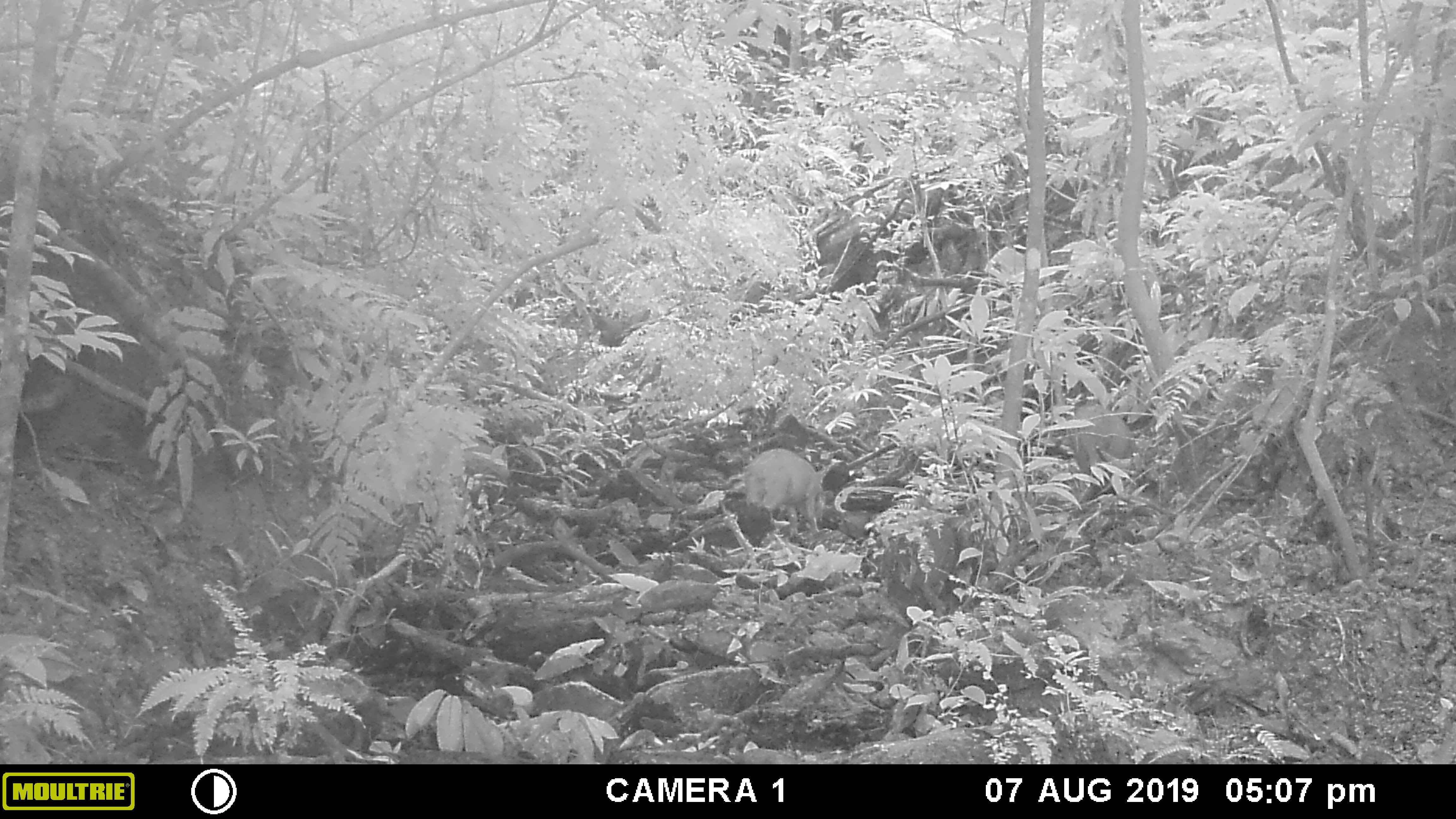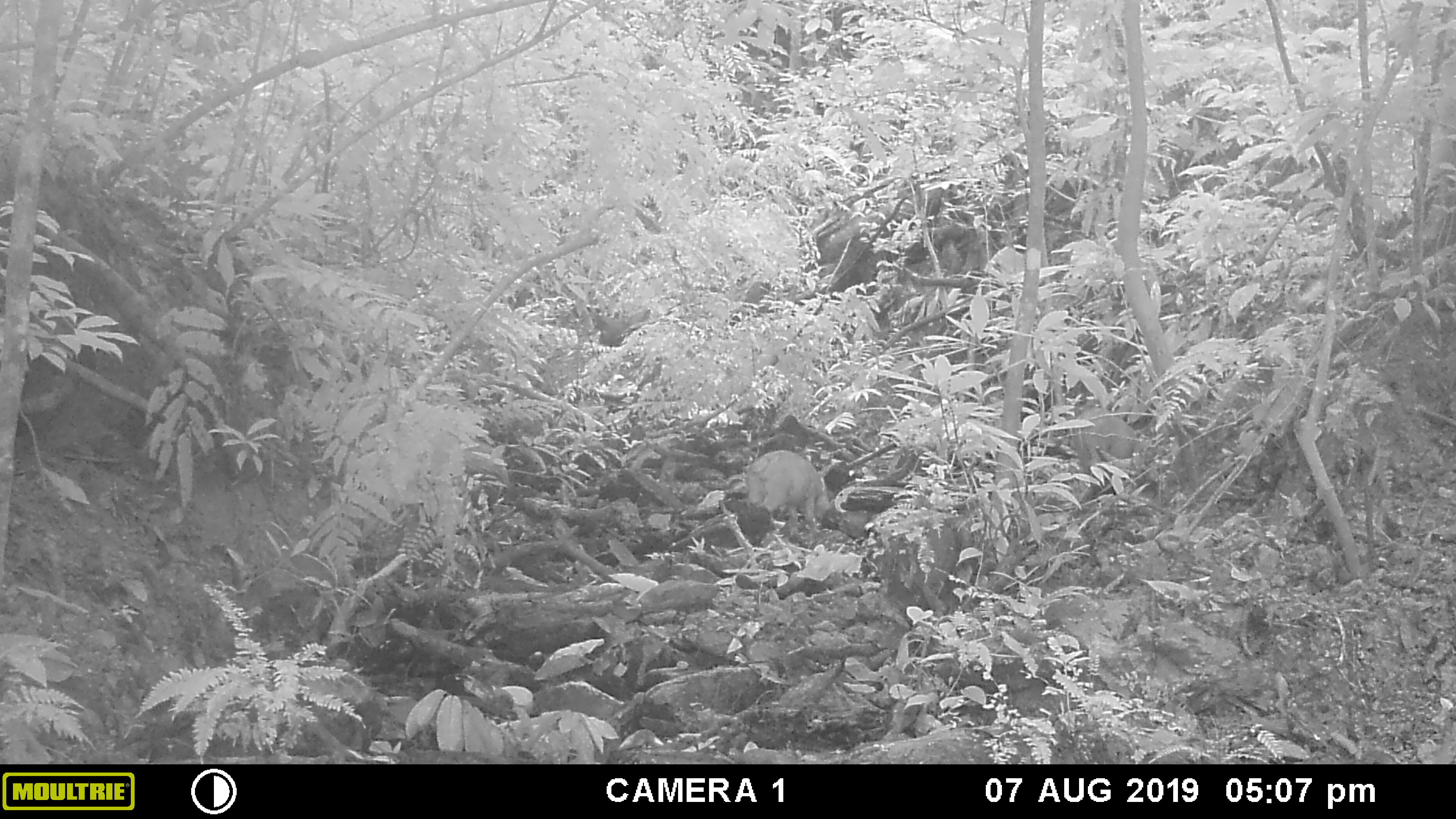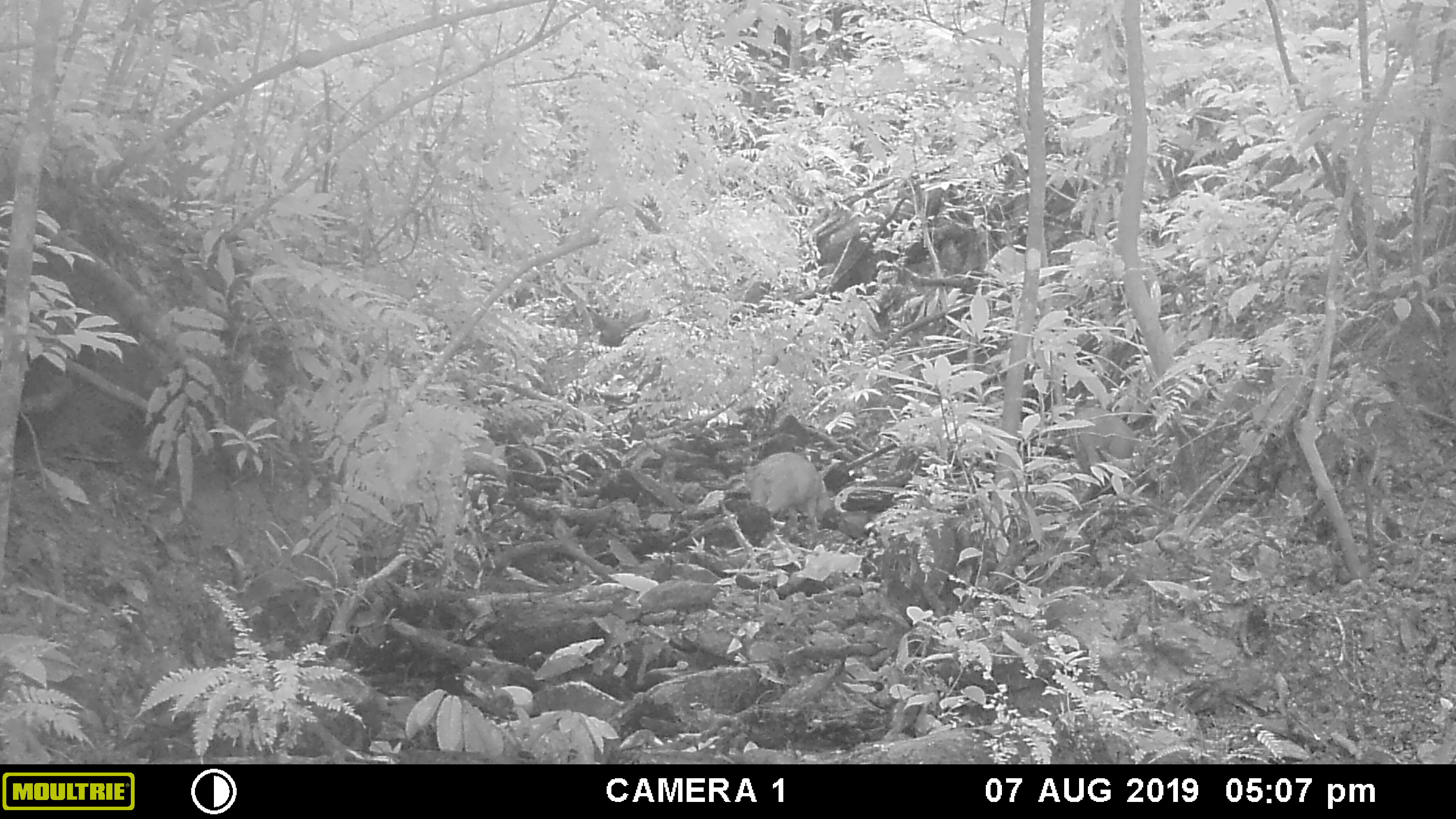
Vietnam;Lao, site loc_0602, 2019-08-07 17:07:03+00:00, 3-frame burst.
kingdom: Animalia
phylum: Chordata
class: Mammalia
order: Artiodactyla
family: Suidae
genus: Sus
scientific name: Sus scrofa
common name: eurasian wild pig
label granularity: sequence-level